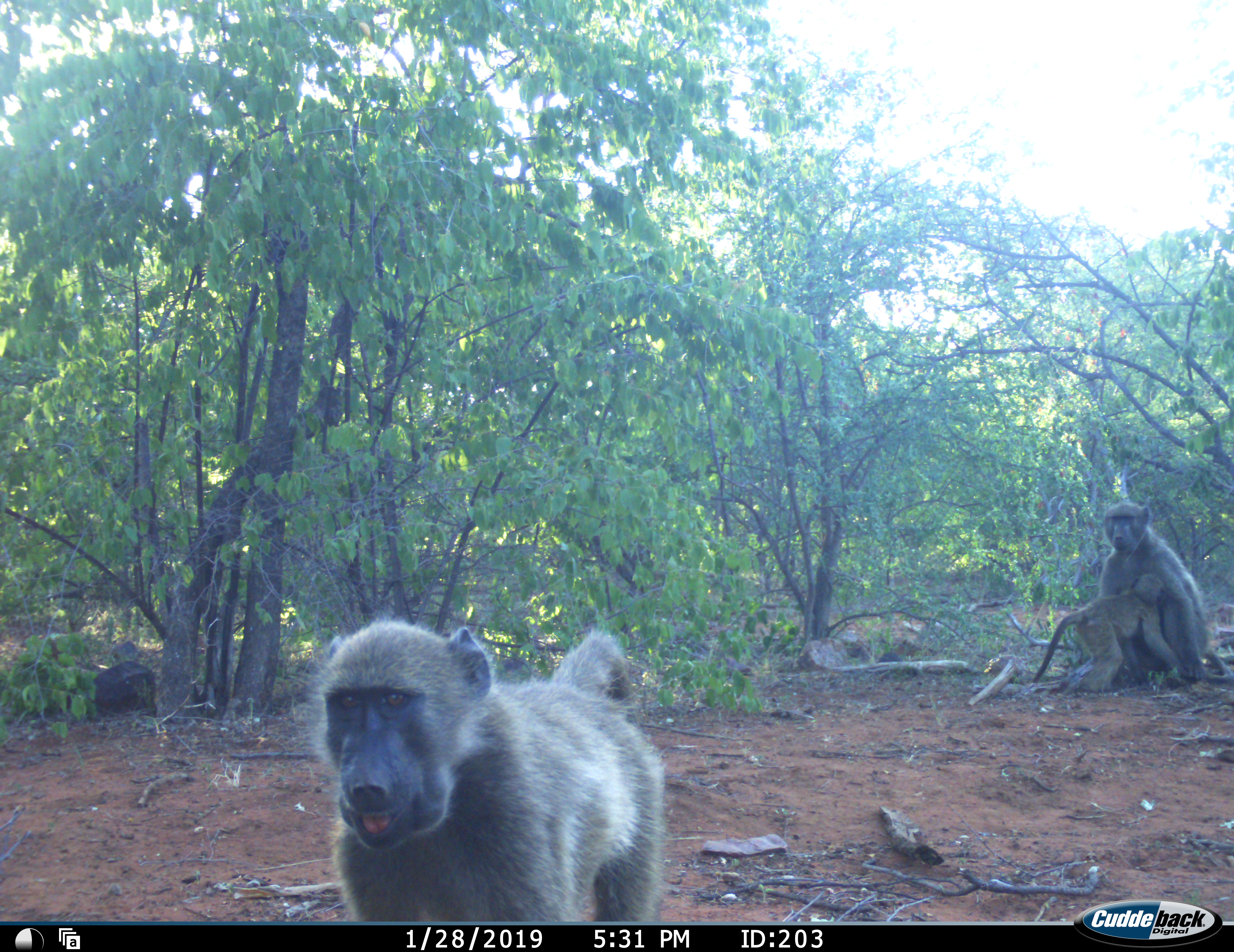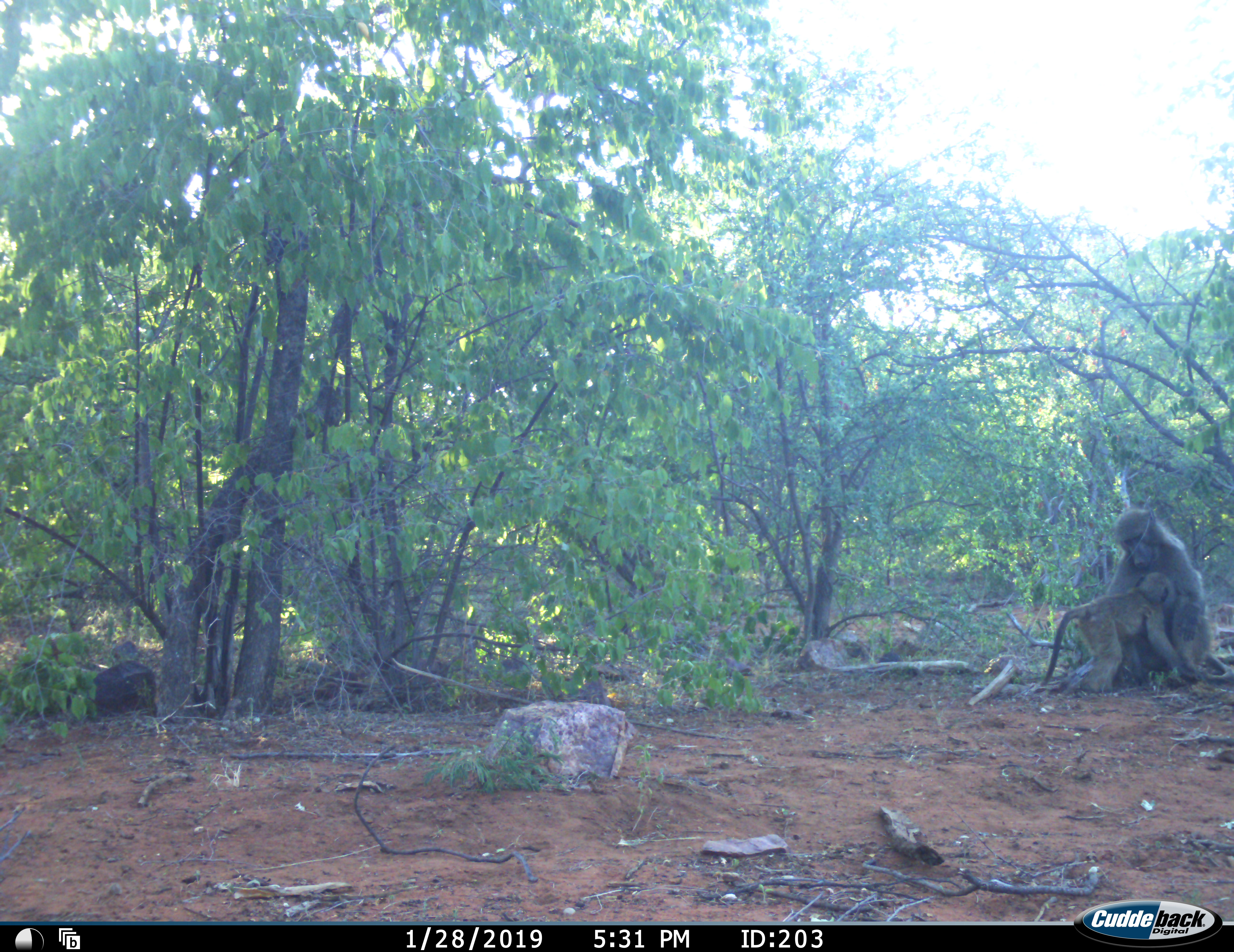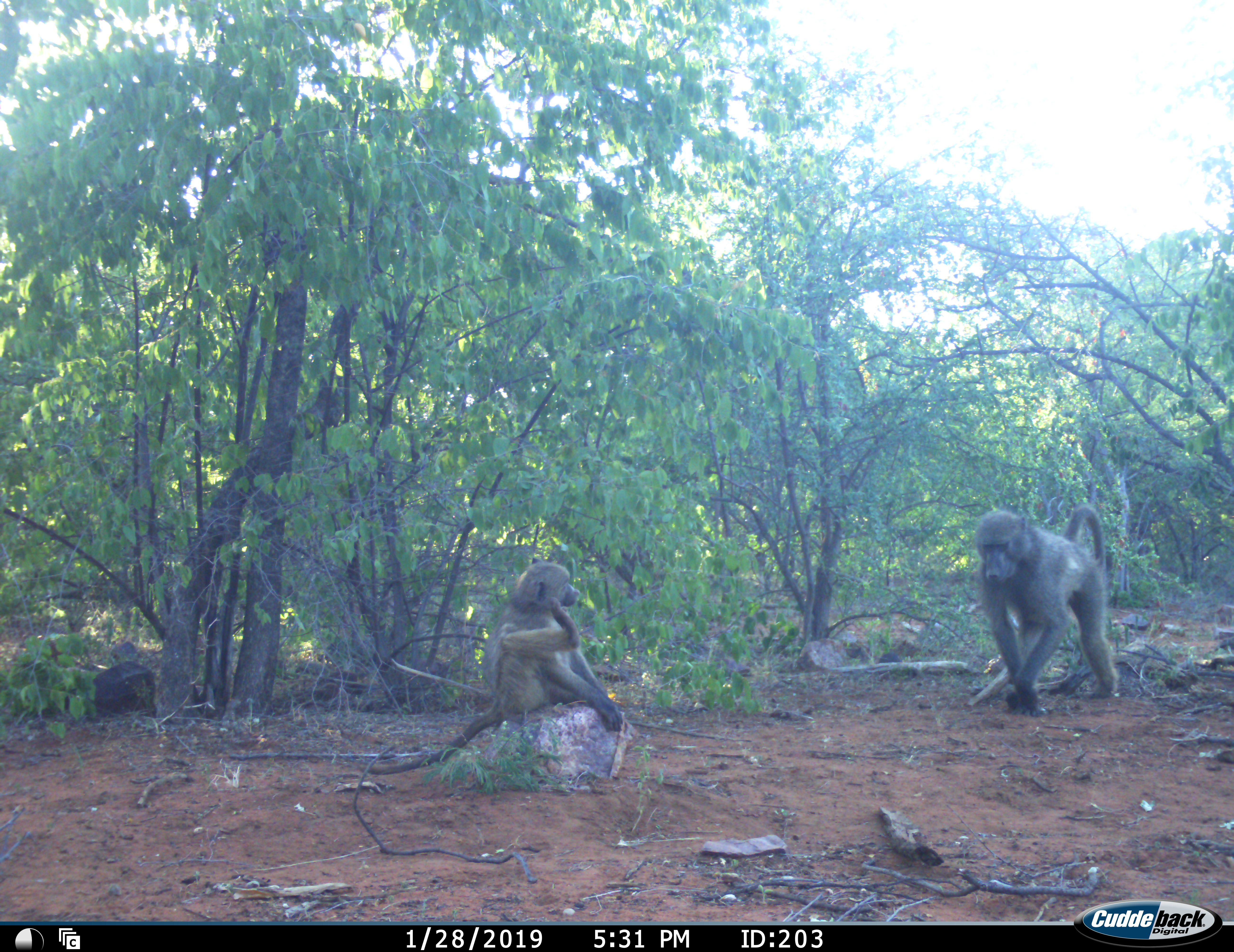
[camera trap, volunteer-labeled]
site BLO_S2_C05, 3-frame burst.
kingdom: Animalia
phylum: Chordata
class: Mammalia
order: Primates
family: Cercopithecidae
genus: Papio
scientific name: Papio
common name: baboon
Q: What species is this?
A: Baboon (Papio).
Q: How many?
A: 3.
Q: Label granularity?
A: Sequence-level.